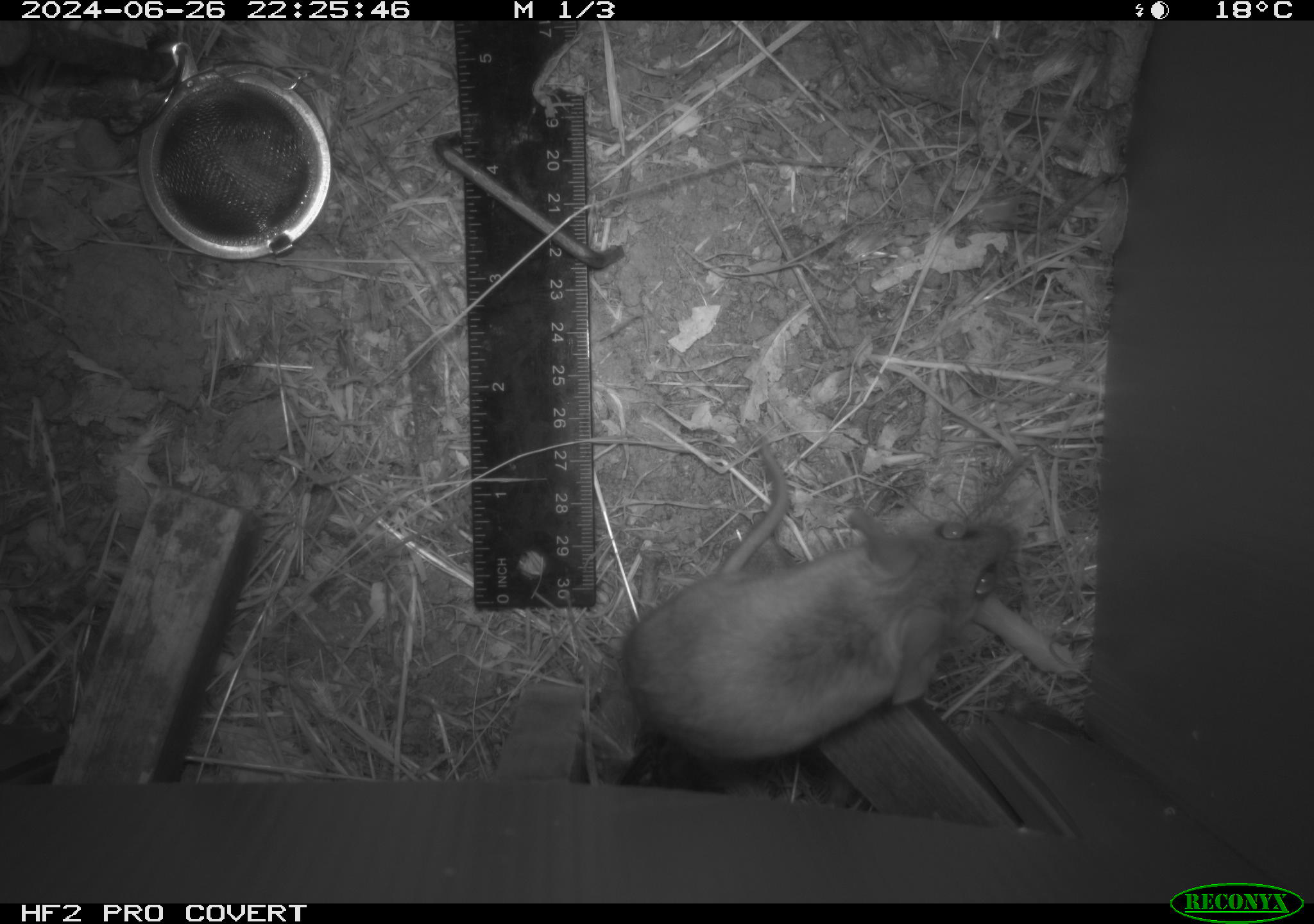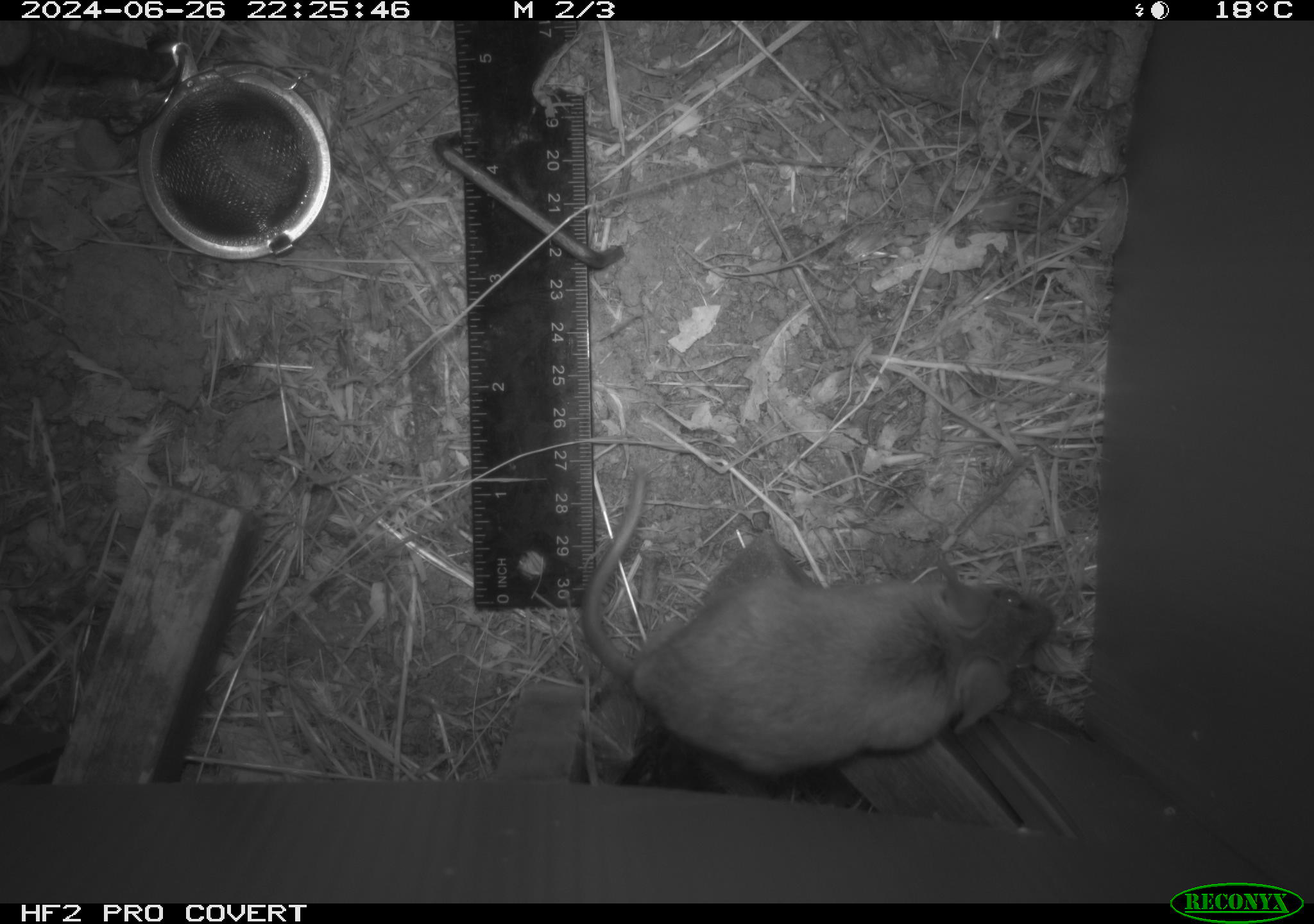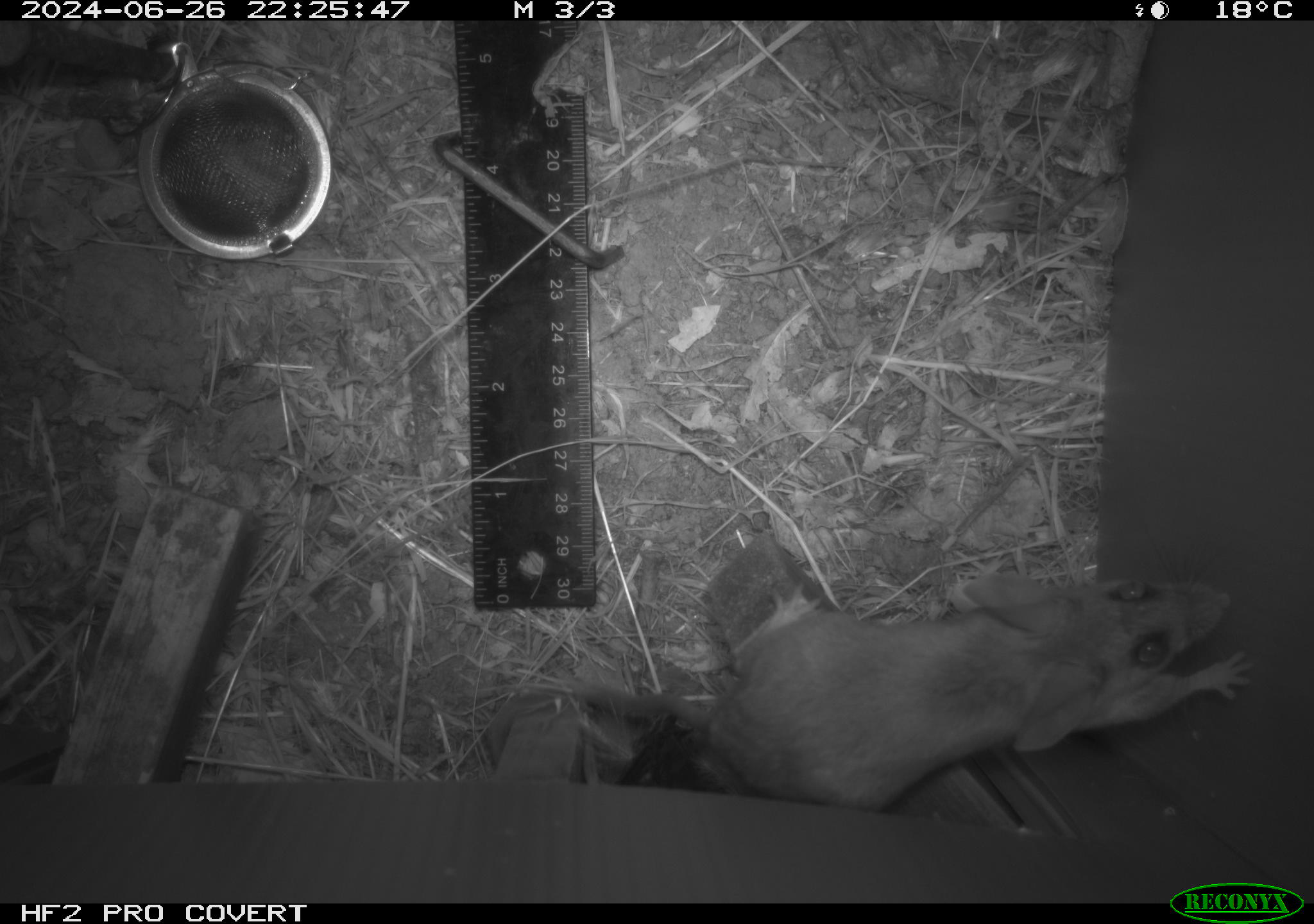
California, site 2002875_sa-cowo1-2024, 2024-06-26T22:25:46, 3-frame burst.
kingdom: Animalia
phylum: Chordata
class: Mammalia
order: Rodentia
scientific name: Rodentia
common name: rodent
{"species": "rodent (Rodentia)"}